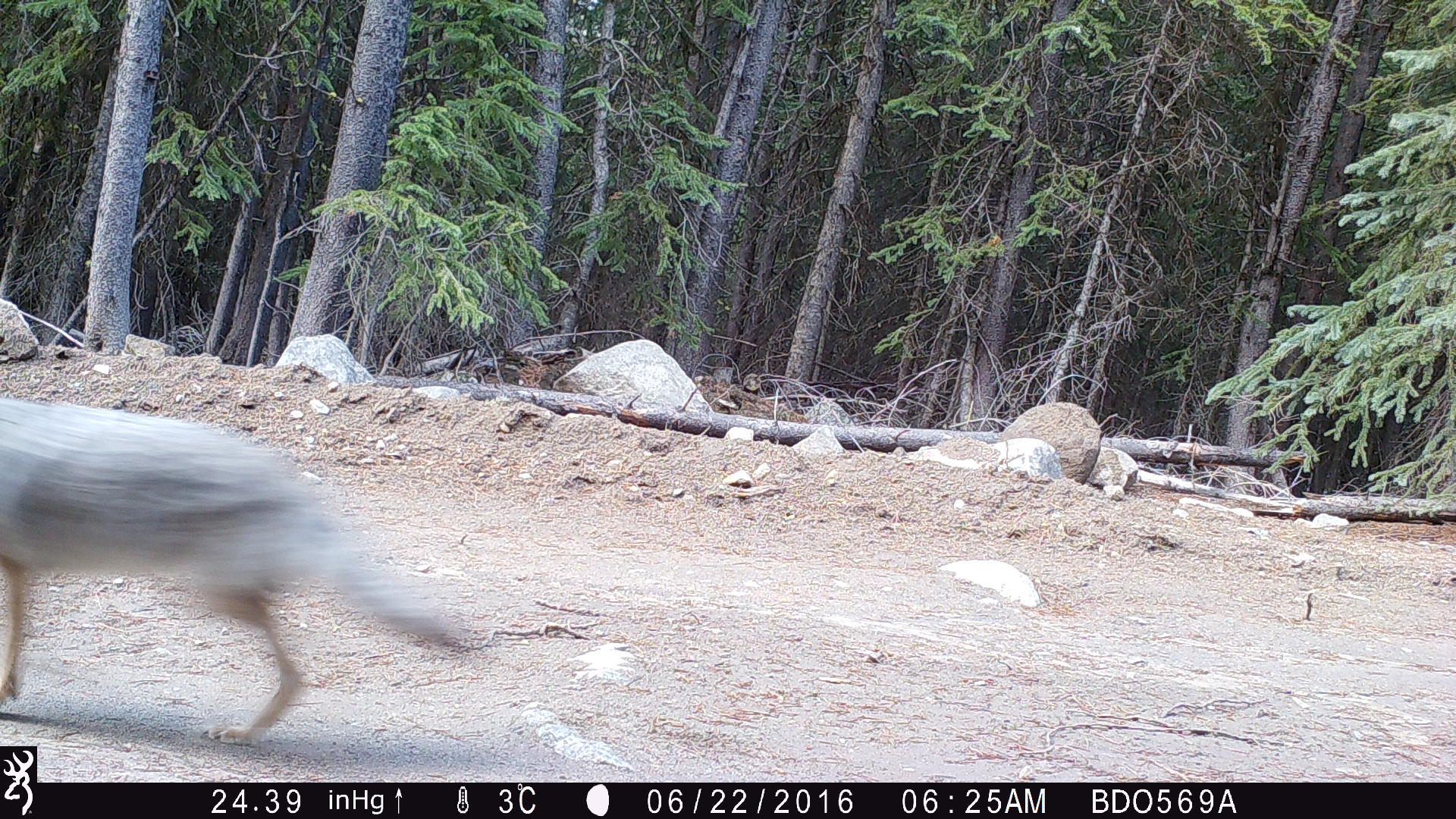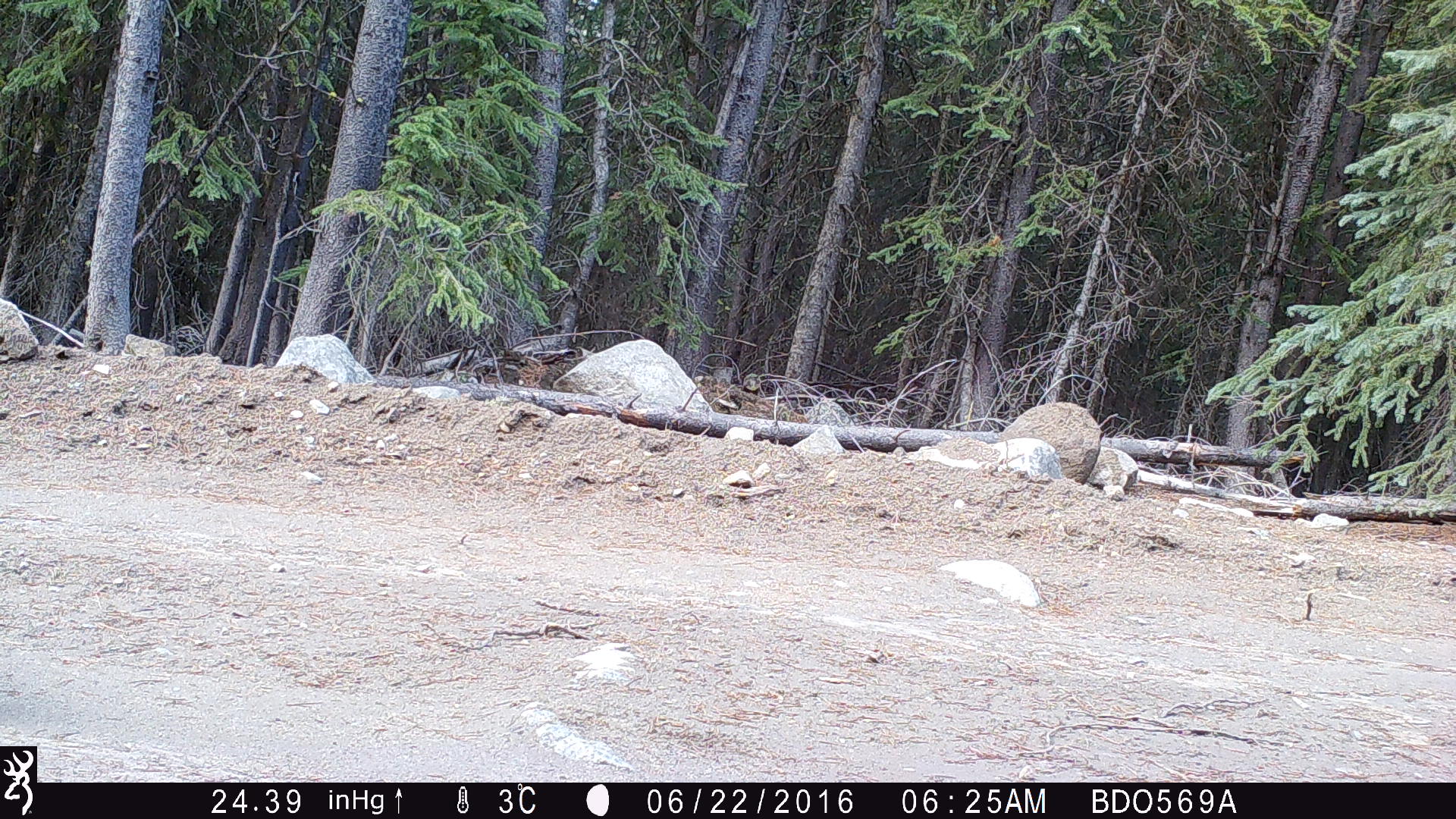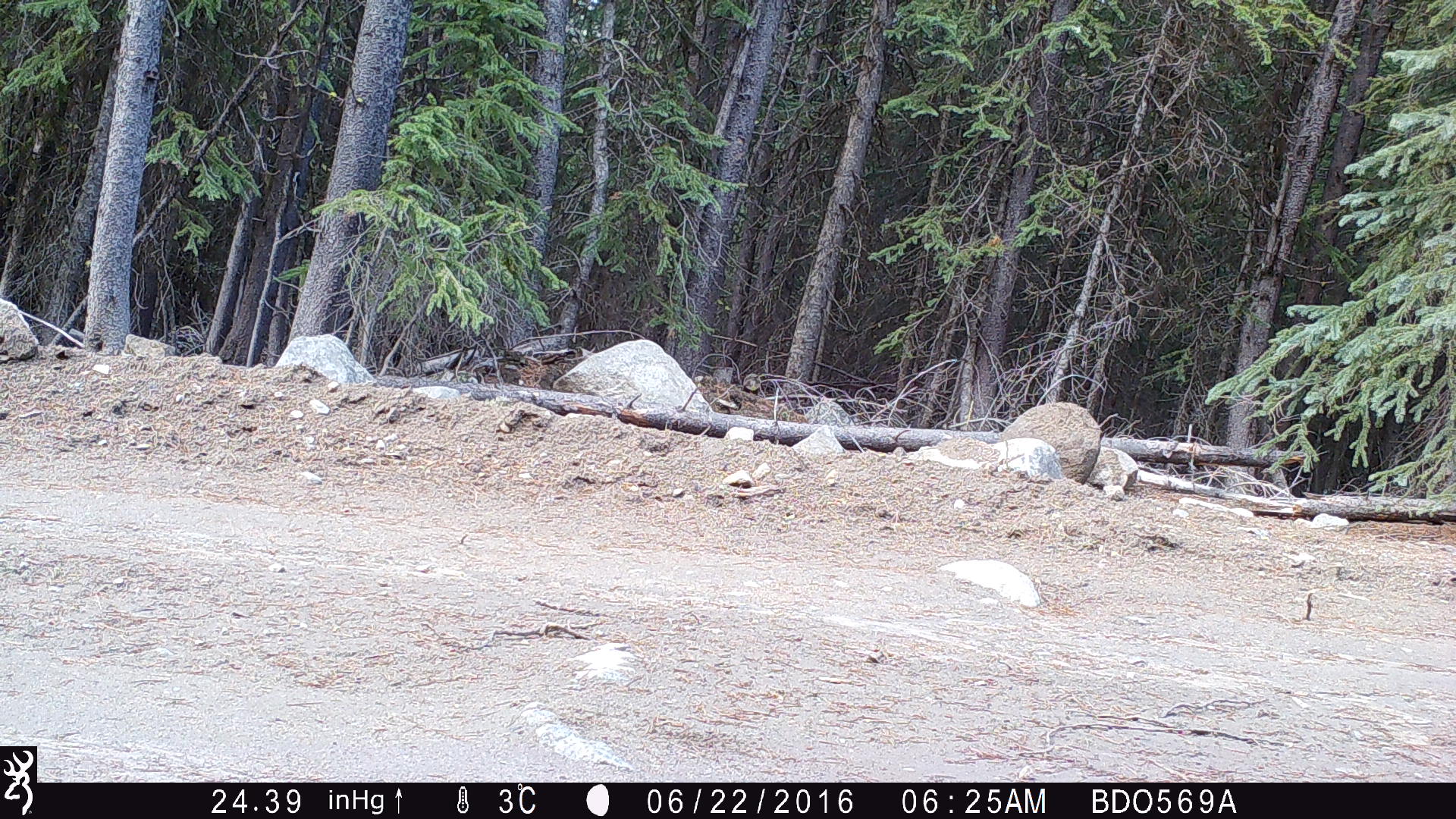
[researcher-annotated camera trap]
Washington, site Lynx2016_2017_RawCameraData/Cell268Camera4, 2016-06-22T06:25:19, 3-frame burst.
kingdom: Animalia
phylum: Chordata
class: Mammalia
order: Carnivora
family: Canidae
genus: Canis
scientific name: Canis latrans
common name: coyote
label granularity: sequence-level